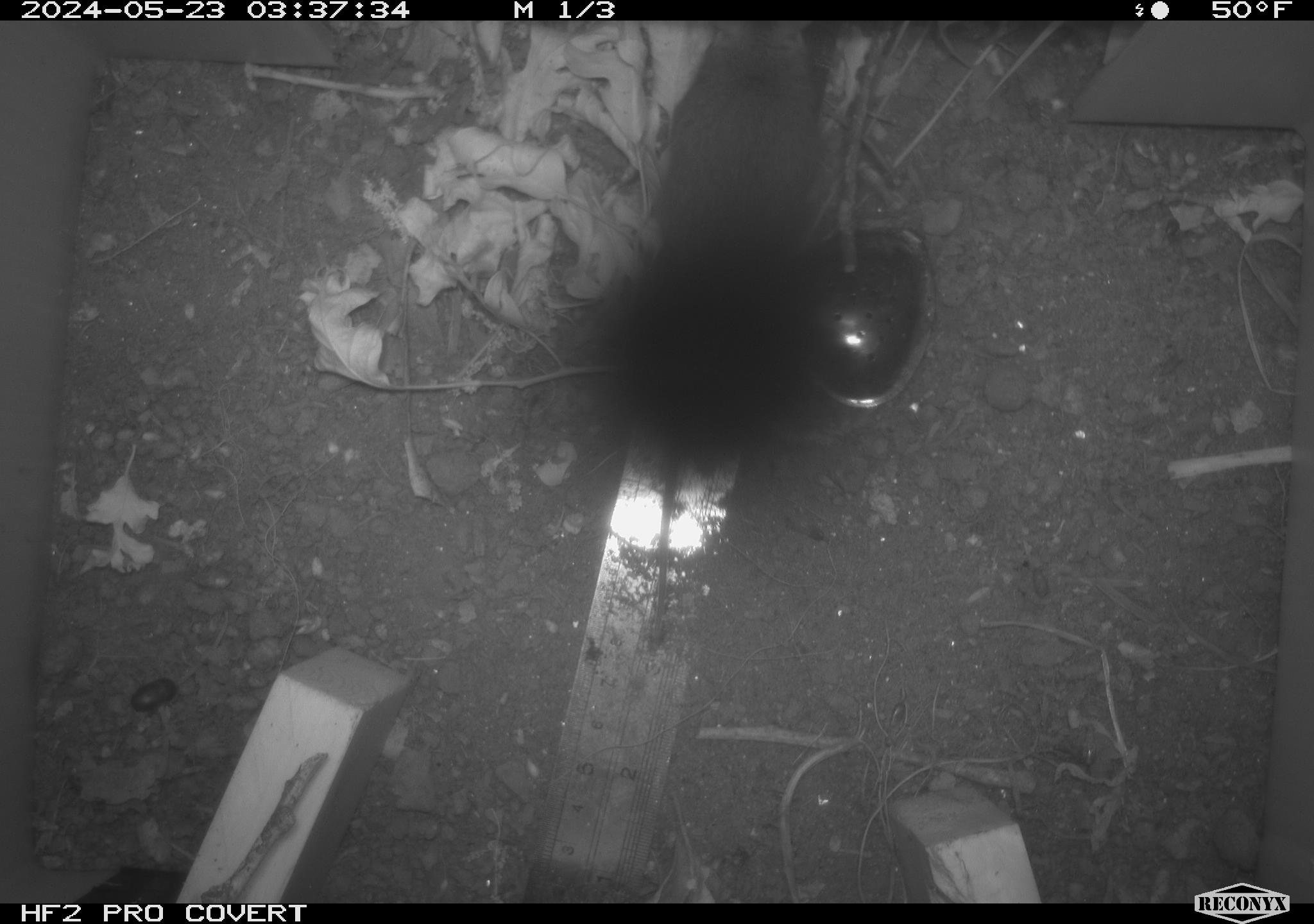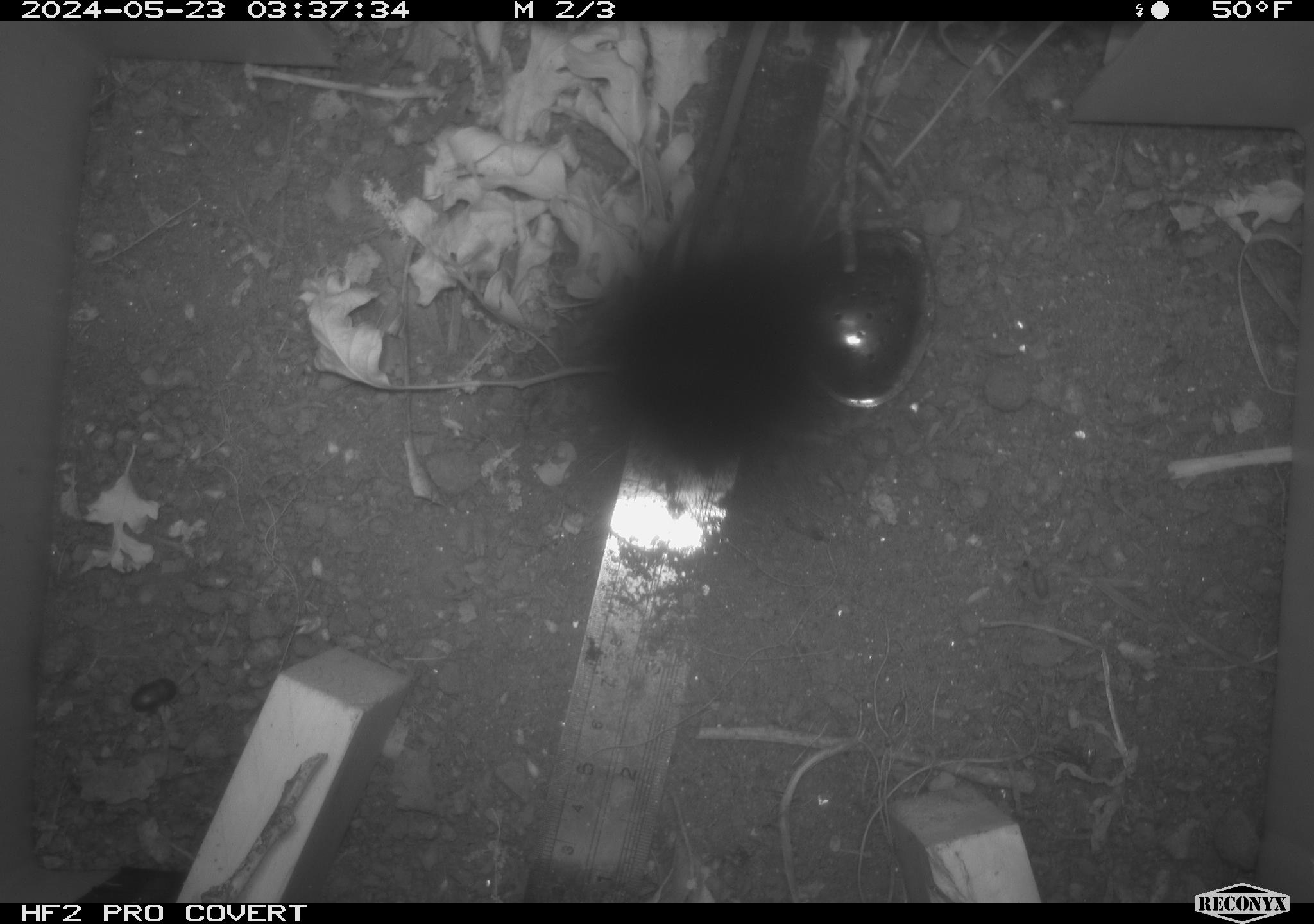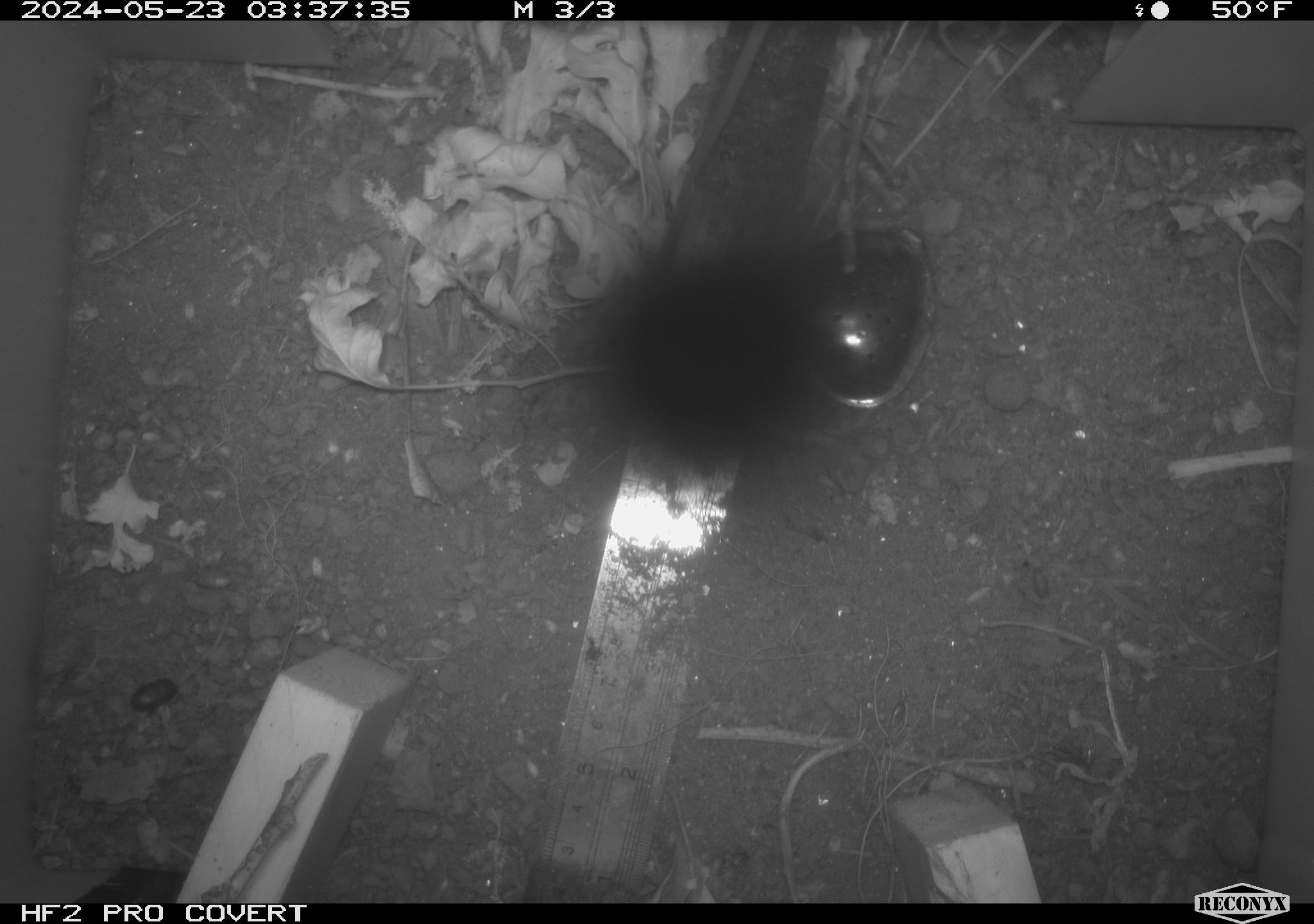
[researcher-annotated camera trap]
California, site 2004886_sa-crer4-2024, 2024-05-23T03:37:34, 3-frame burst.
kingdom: Animalia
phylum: Chordata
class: Mammalia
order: Rodentia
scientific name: Rodentia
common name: mouse species